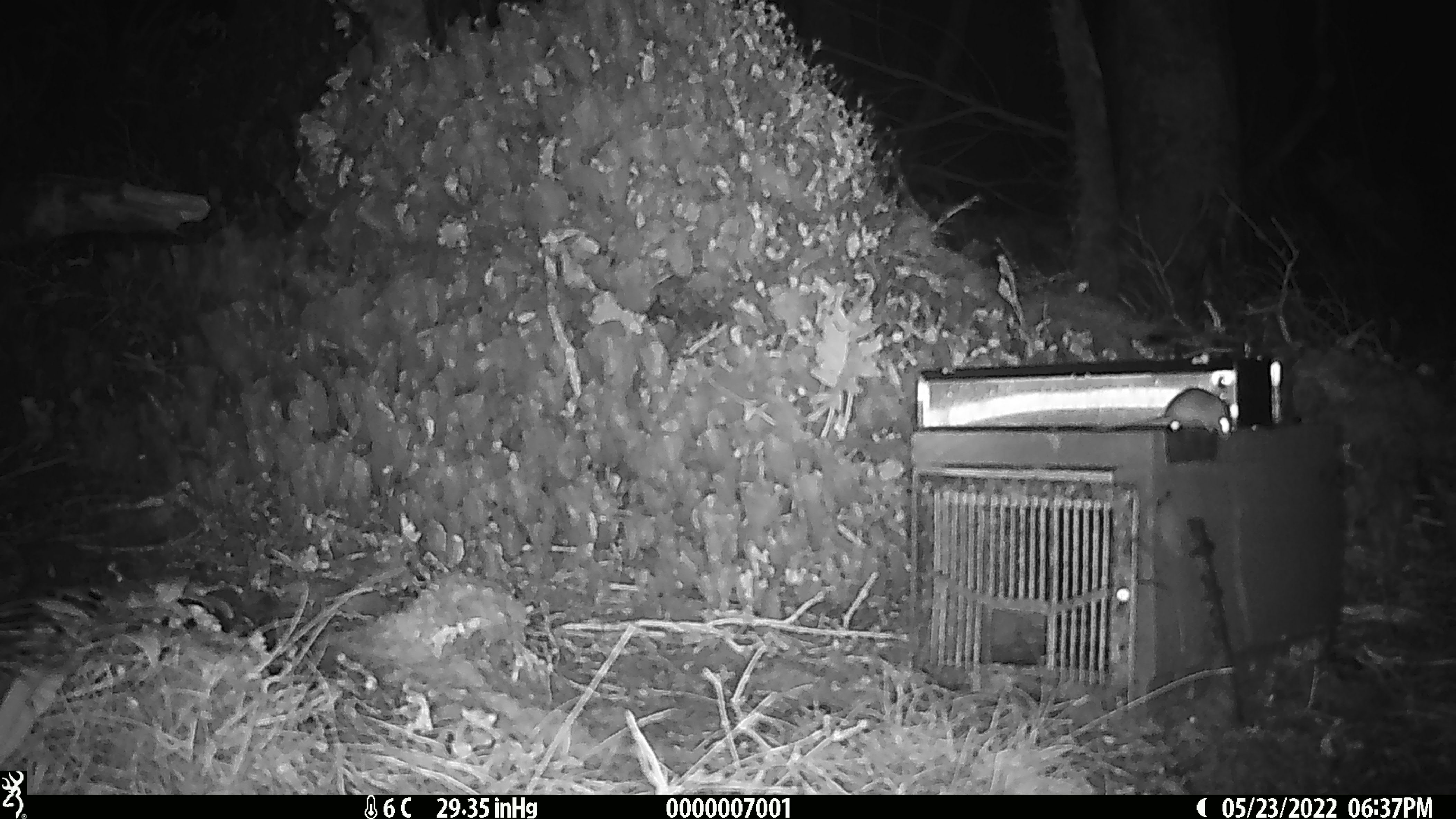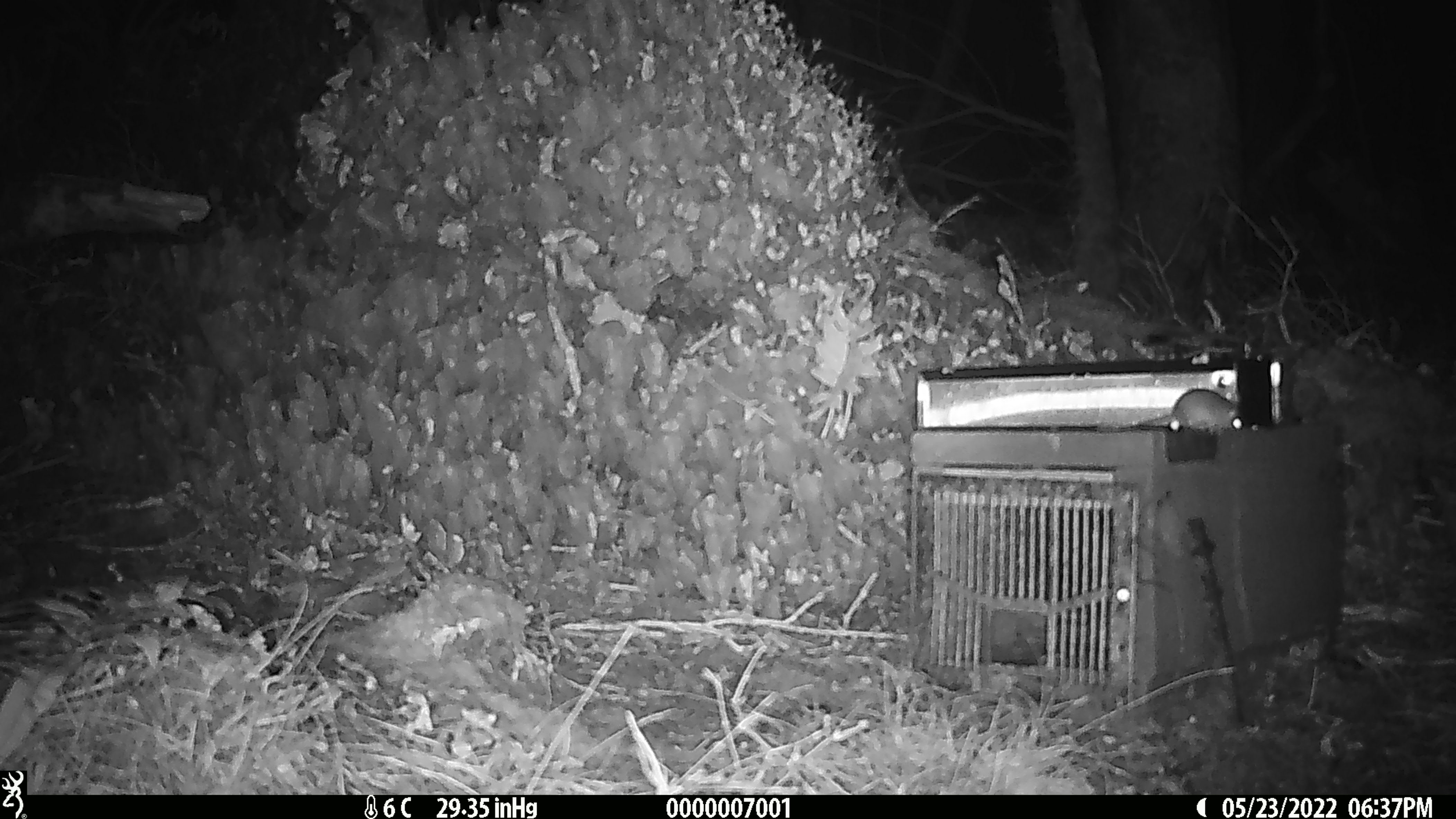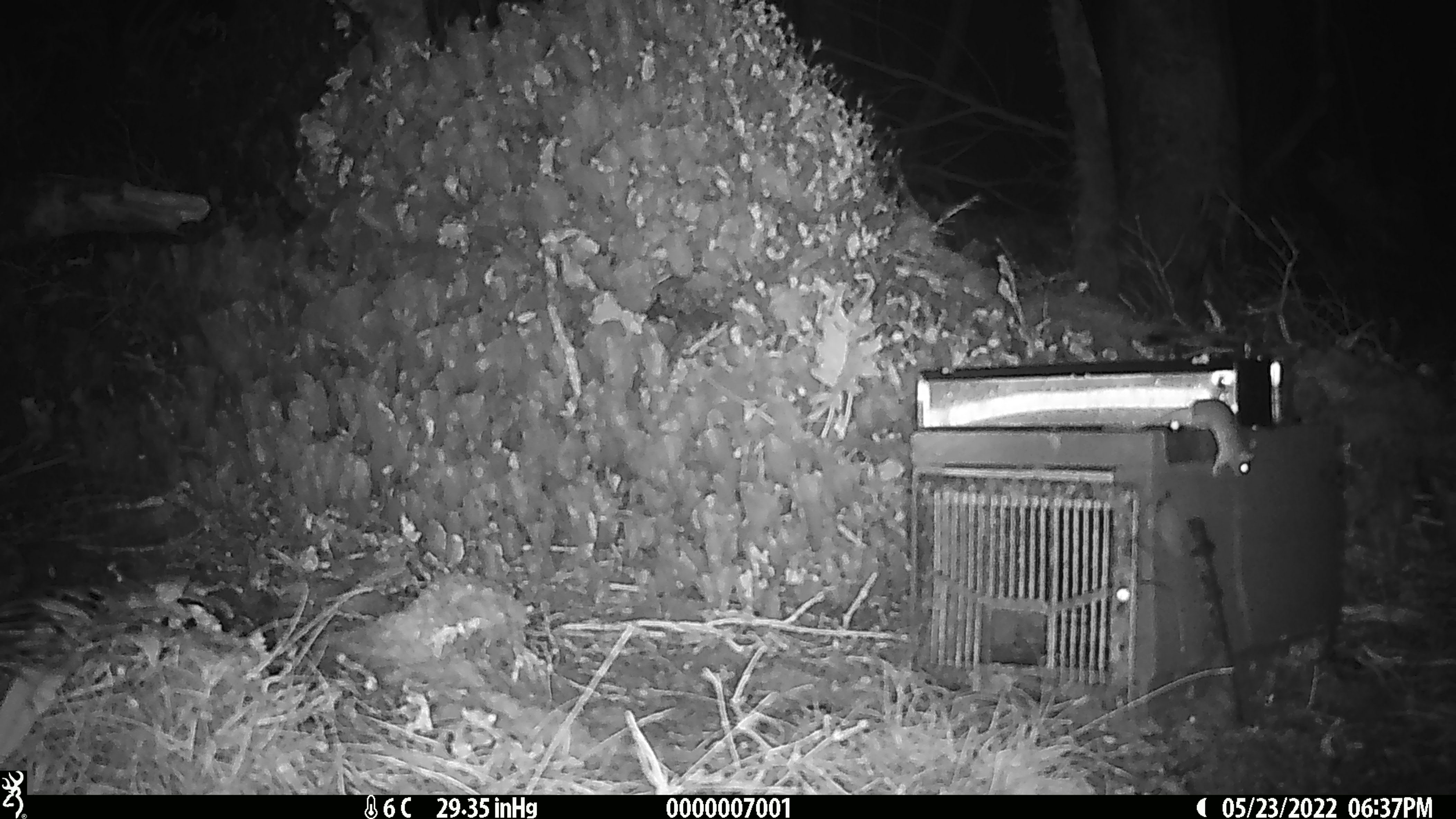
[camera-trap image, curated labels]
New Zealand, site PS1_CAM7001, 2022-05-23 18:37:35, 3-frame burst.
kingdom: Animalia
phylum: Chordata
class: Mammalia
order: Rodentia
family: Muridae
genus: Mus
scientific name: Mus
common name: mouse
Mouse (Mus).